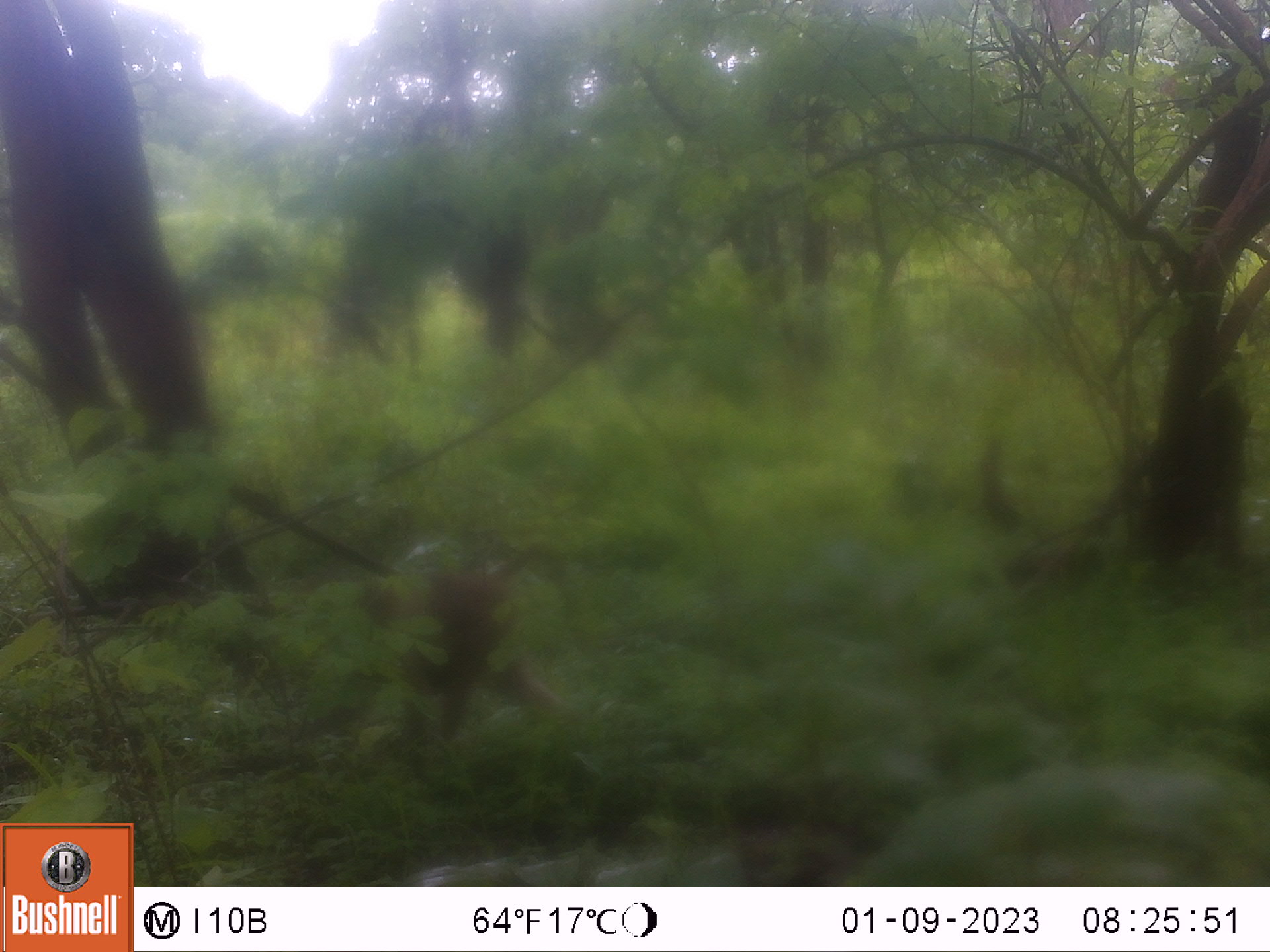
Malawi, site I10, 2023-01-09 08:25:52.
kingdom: Animalia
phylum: Chordata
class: Mammalia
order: Primates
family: Cercopithecidae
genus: Papio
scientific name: Papio cynocephalus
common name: yellow baboon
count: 1